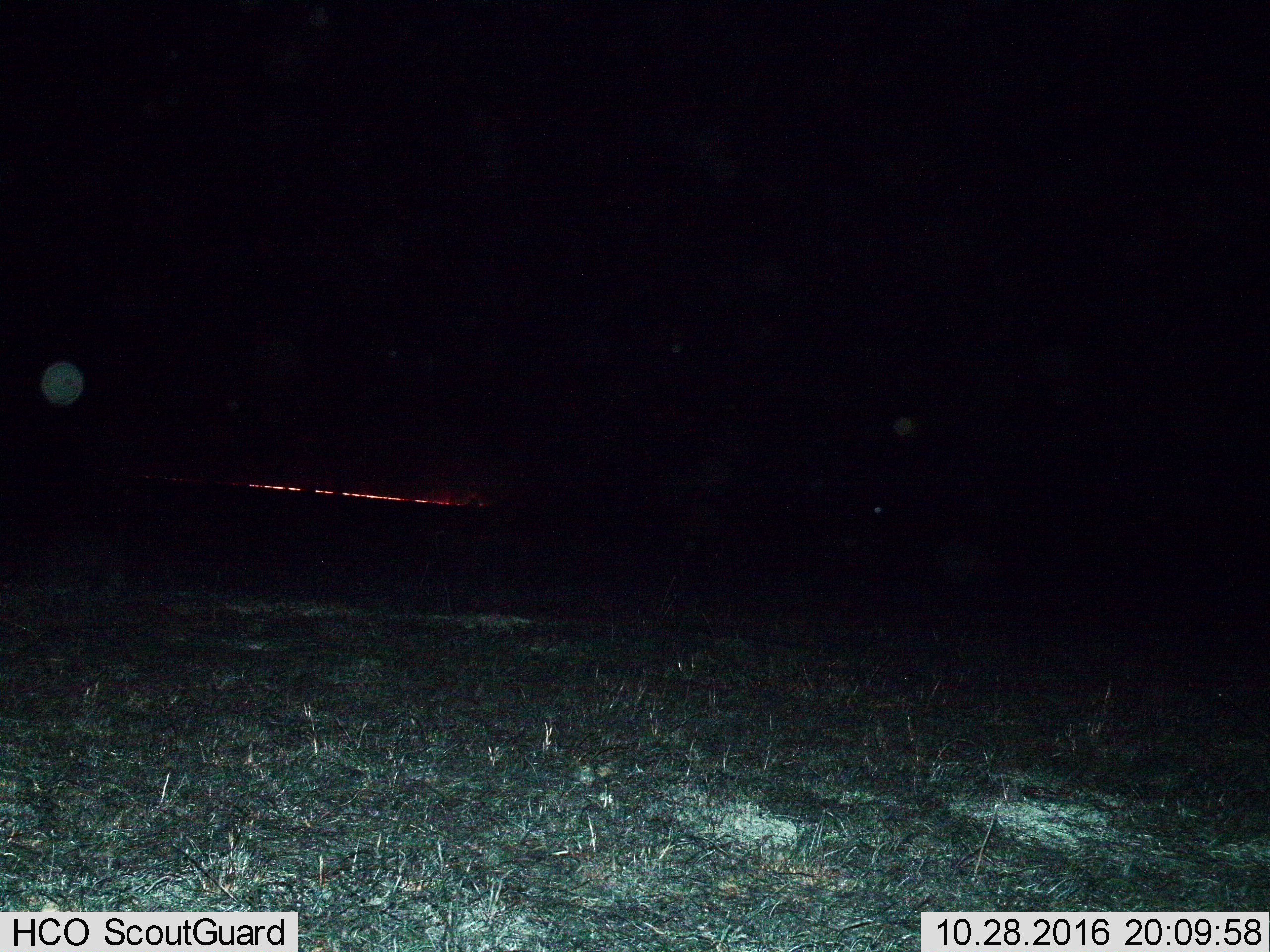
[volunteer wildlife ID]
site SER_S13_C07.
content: unidentified animal